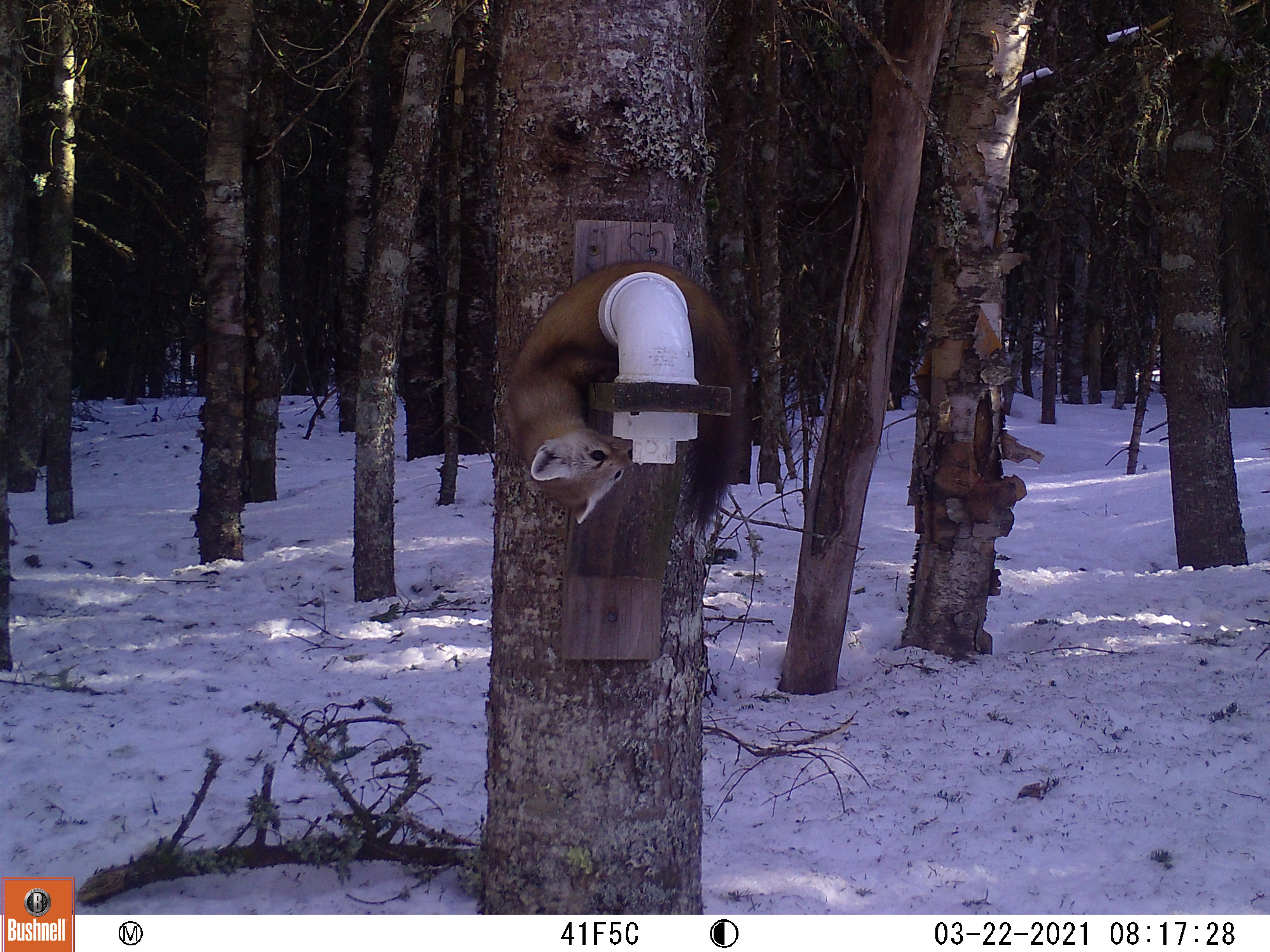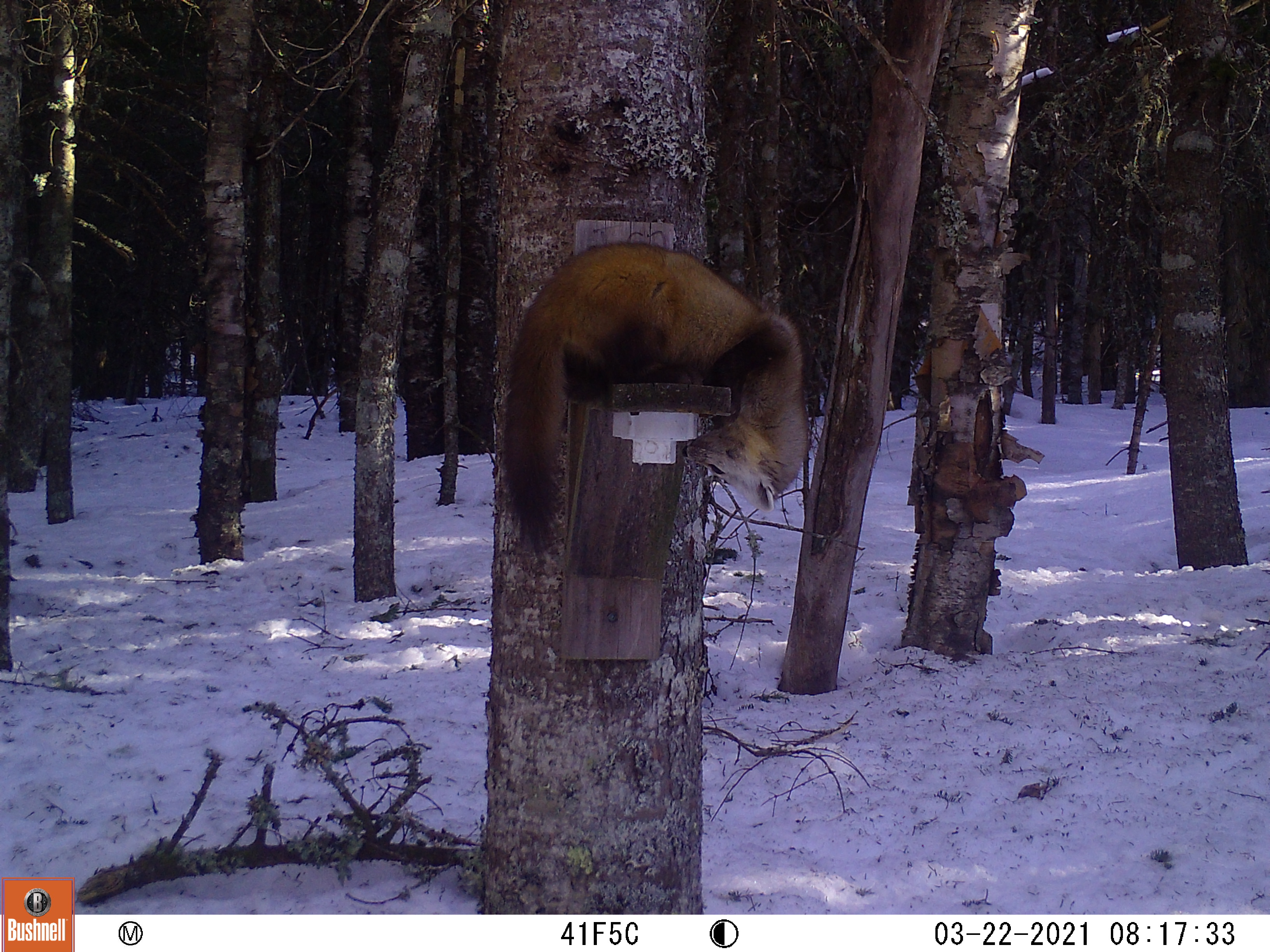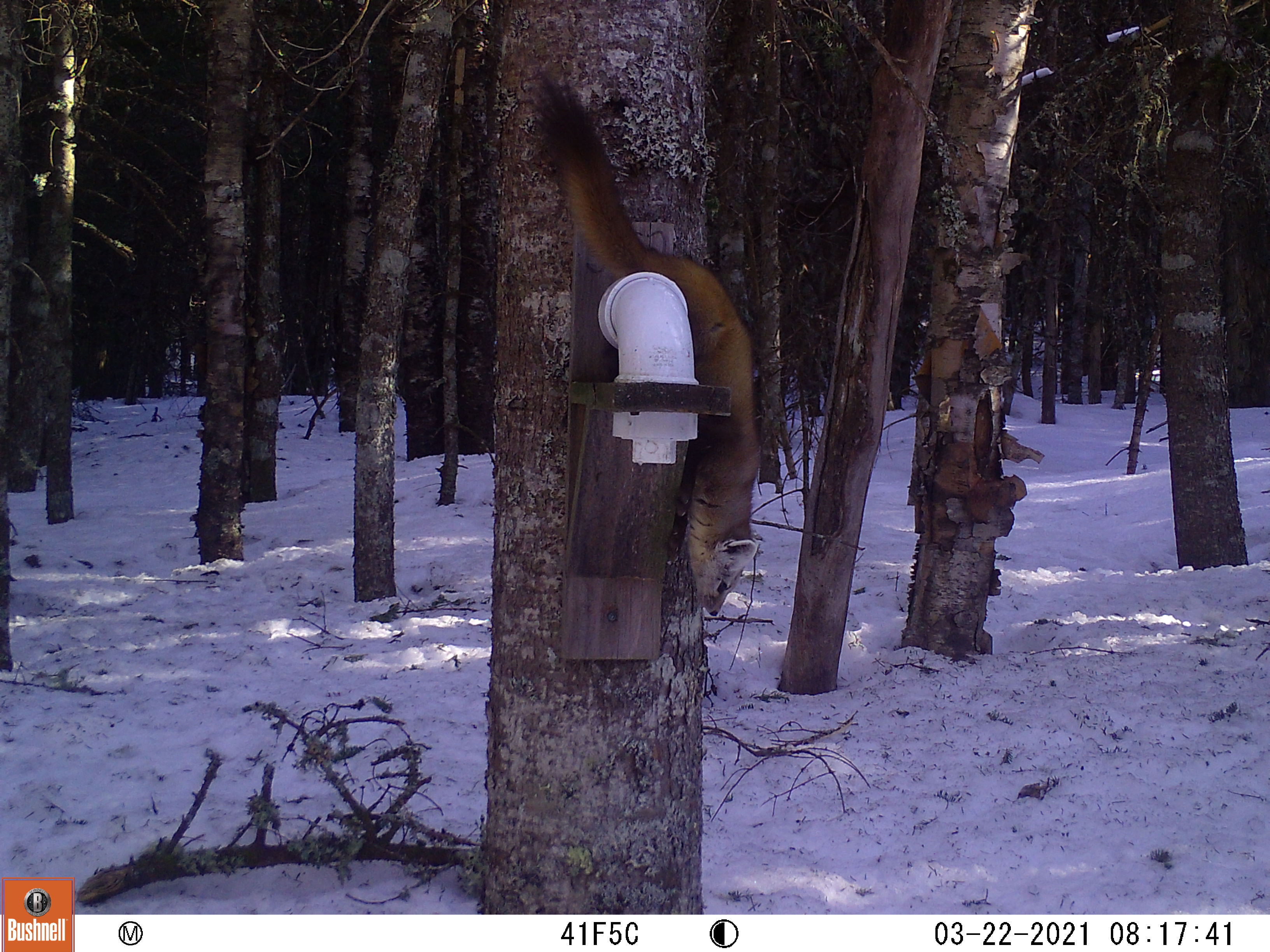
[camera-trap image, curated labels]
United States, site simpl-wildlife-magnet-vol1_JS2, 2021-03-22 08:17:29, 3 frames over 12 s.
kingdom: Animalia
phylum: Chordata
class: Mammalia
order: Carnivora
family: Mustelidae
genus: Martes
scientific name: Martes americana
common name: american marten